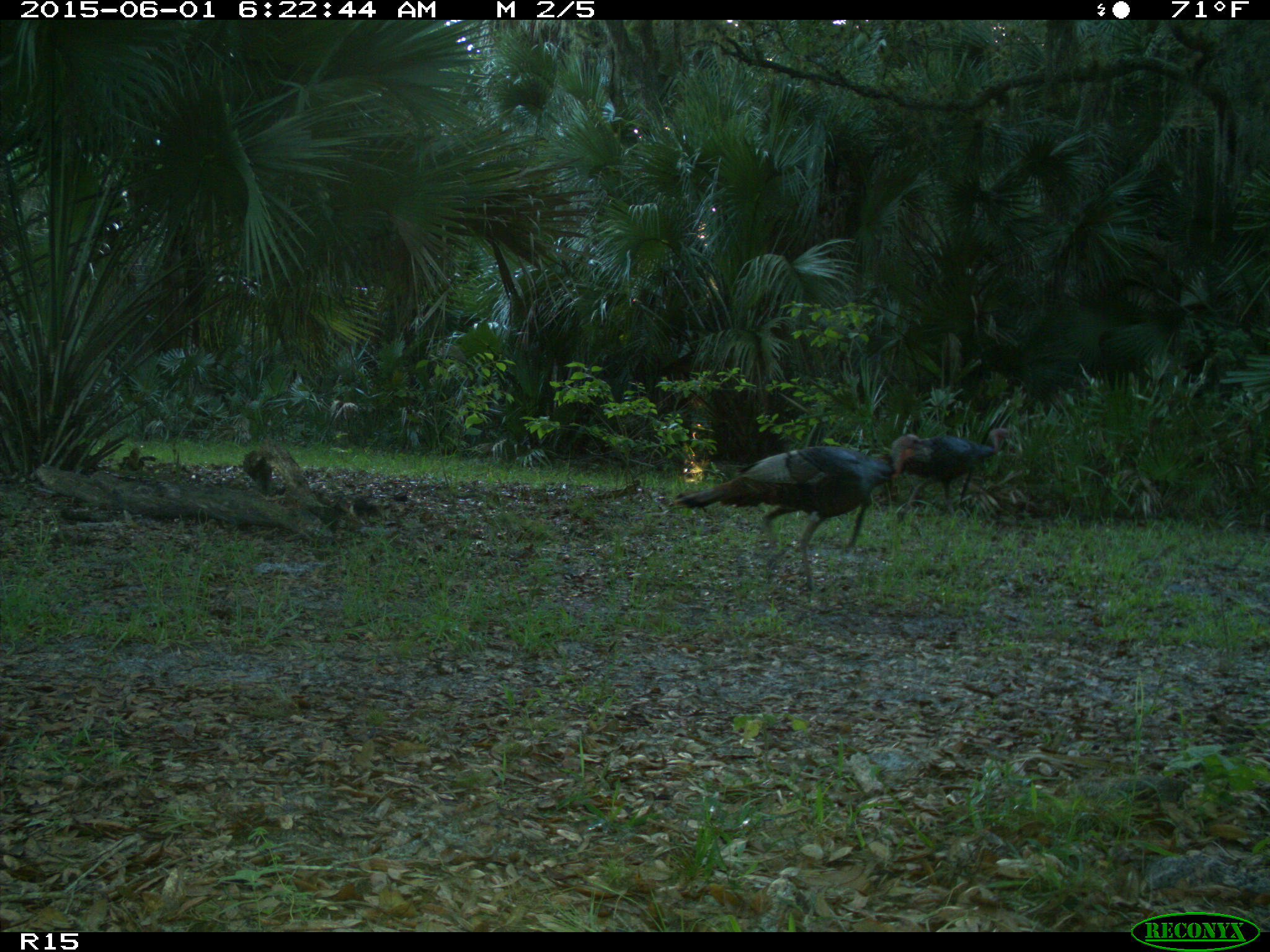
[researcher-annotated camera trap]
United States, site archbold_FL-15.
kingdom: Animalia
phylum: Chordata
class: Aves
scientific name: Aves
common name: birds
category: unidentified bird